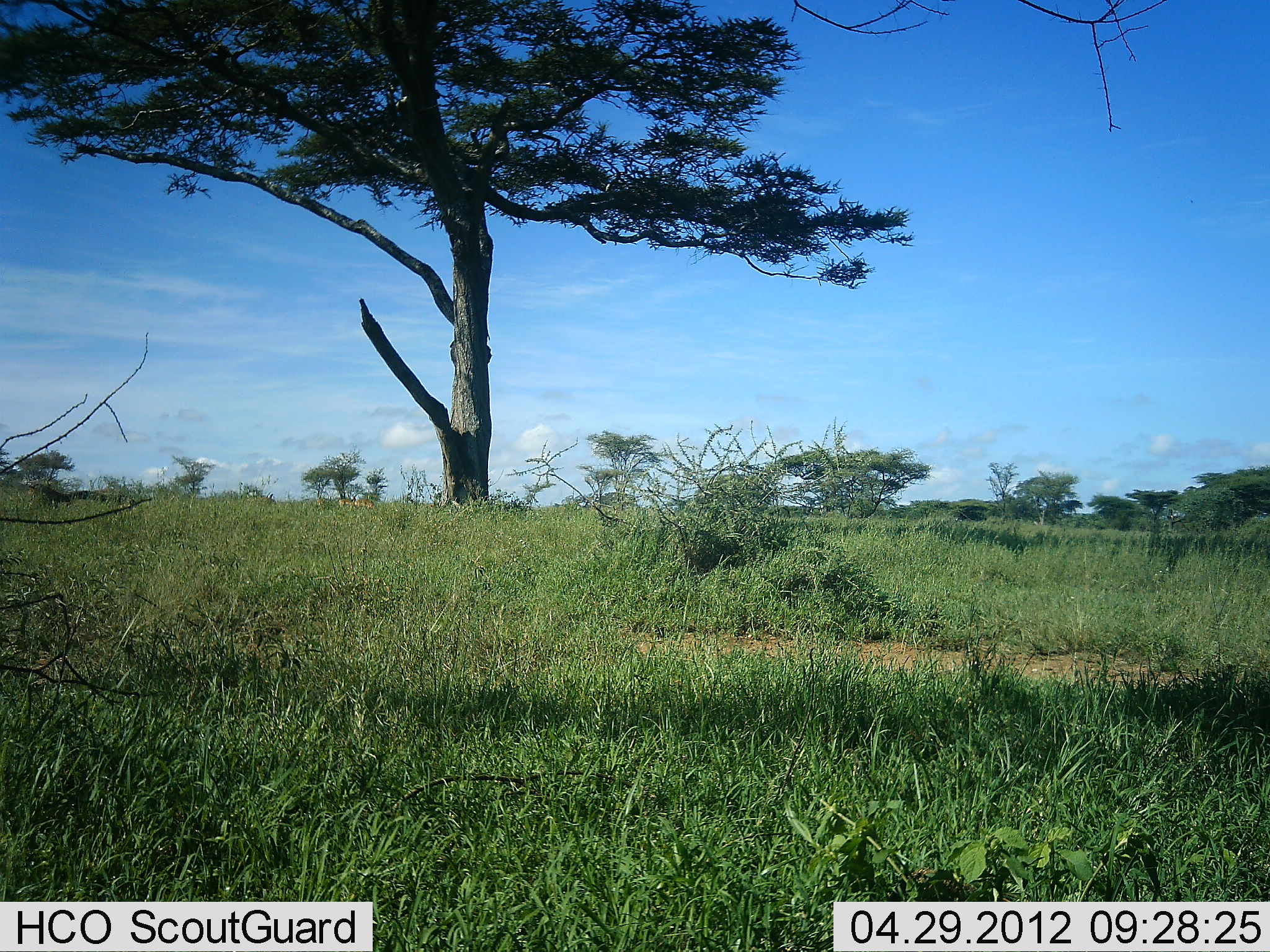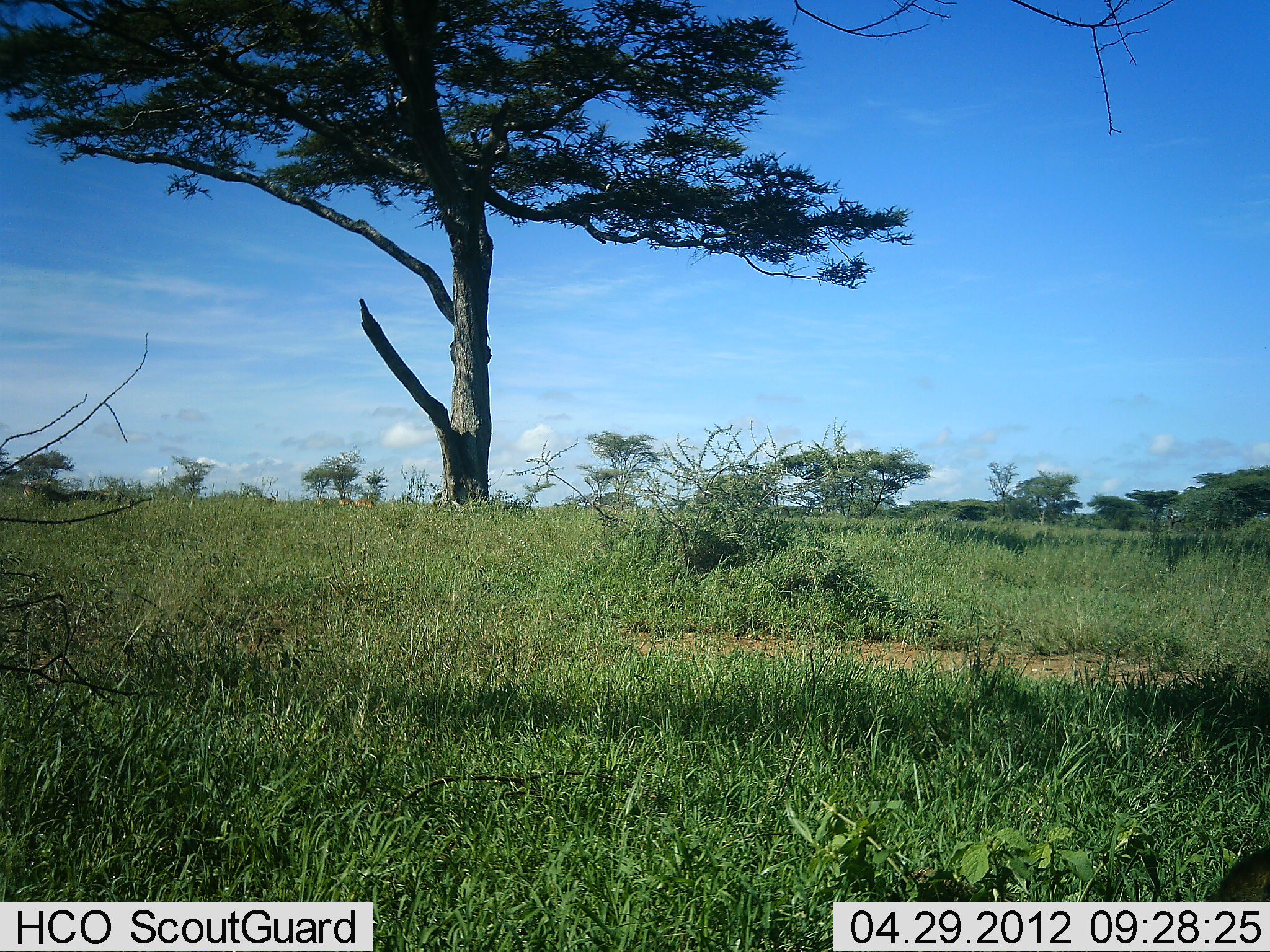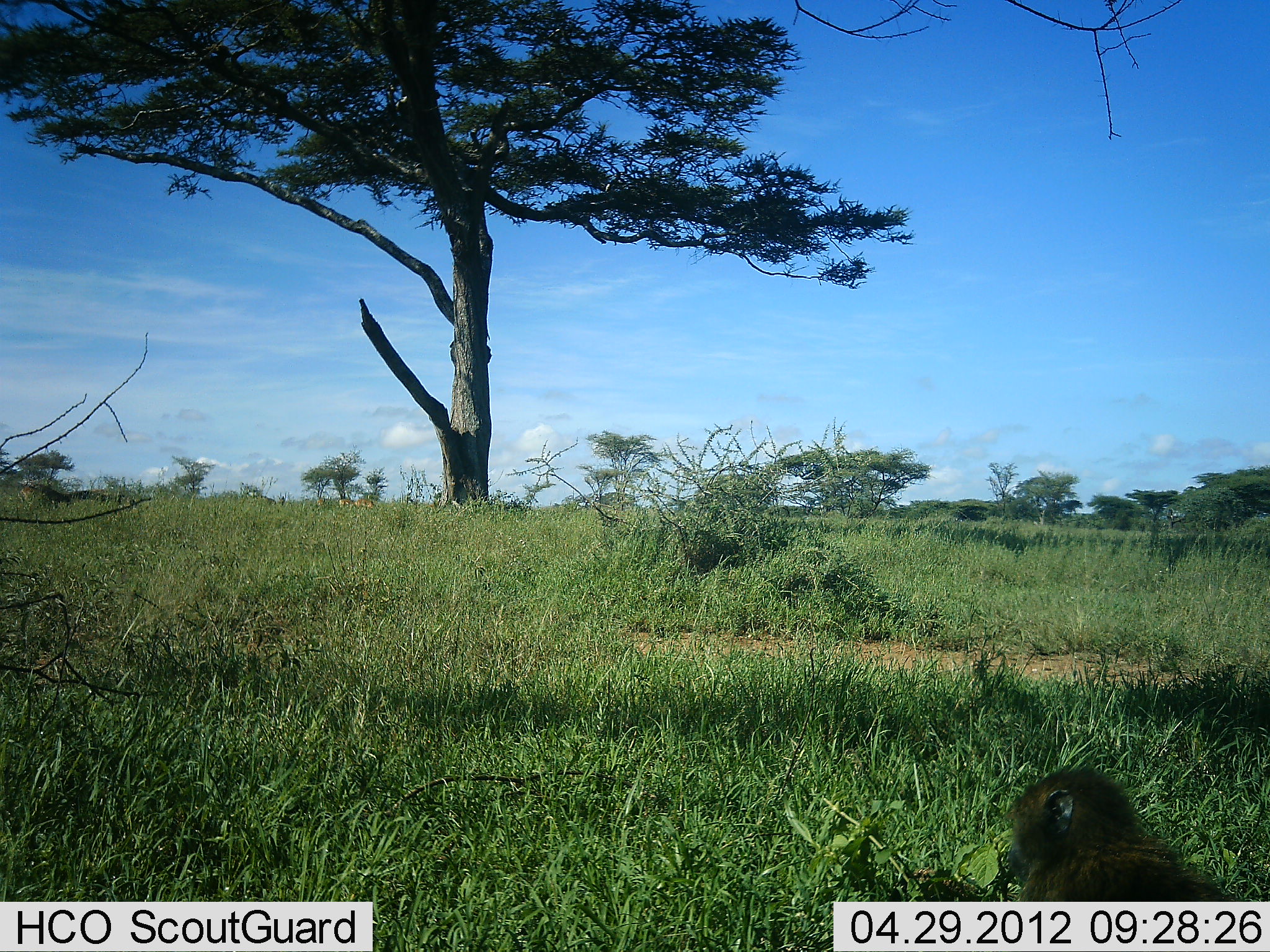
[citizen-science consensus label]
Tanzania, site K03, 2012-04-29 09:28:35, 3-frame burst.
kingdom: Animalia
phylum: Chordata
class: Mammalia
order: Primates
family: Cercopithecidae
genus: Papio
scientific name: Papio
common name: baboon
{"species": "baboon (Papio)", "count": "1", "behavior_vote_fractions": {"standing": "10%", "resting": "3%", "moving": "83%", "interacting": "0%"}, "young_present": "17%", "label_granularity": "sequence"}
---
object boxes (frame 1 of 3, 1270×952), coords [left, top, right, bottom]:
animal: [354, 498, 375, 510]; [339, 498, 351, 508]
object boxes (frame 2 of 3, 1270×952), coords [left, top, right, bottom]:
animal: [1201, 842, 1269, 951]; [356, 497, 375, 510]; [339, 498, 354, 510]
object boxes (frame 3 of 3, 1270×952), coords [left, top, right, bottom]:
animal: [998, 765, 1233, 950]; [356, 498, 376, 510]; [338, 498, 354, 510]